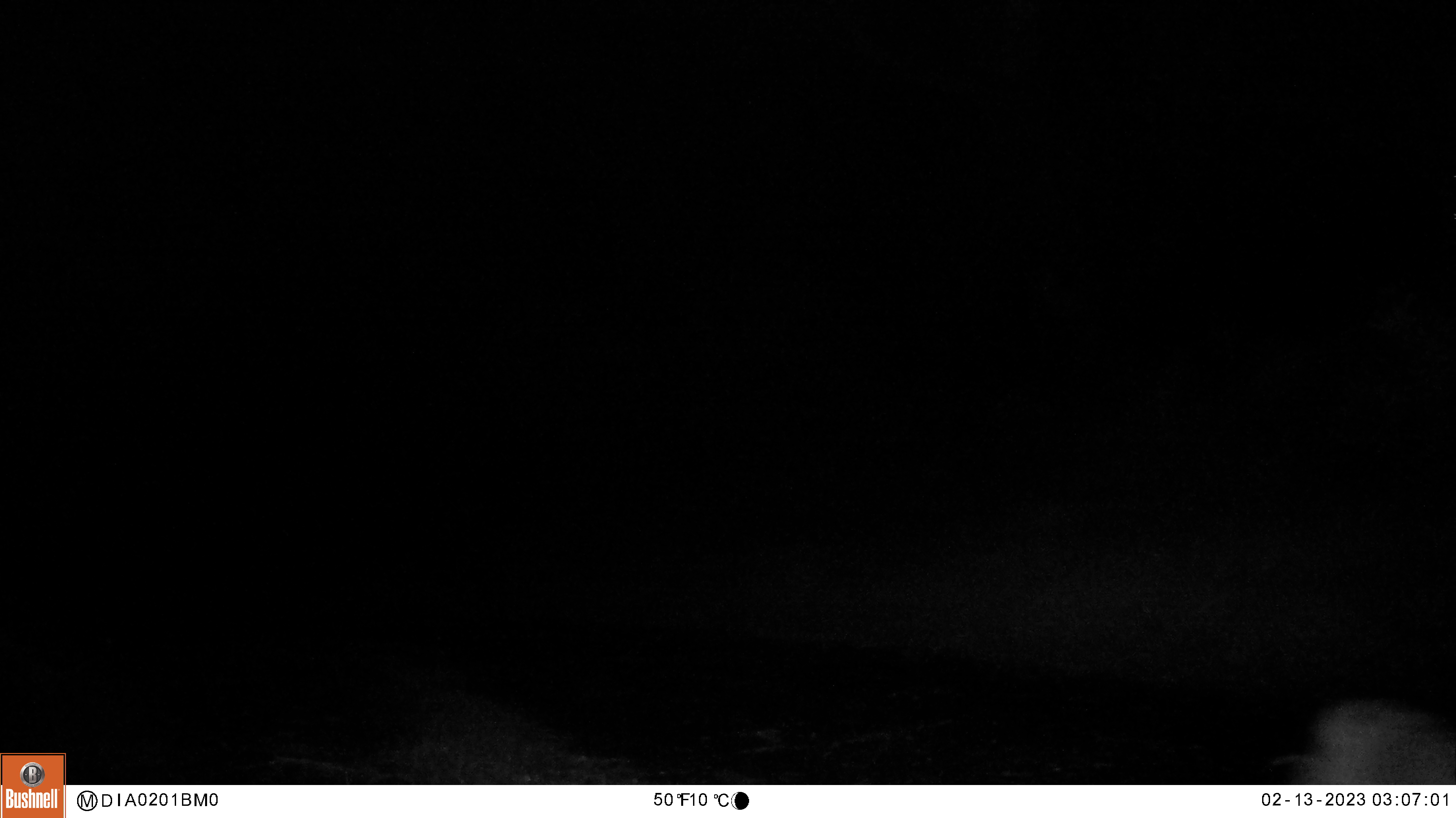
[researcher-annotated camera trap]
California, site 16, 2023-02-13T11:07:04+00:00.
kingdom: Animalia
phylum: Chordata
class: Mammalia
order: Carnivora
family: Canidae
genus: Canis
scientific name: Canis latrans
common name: coyote